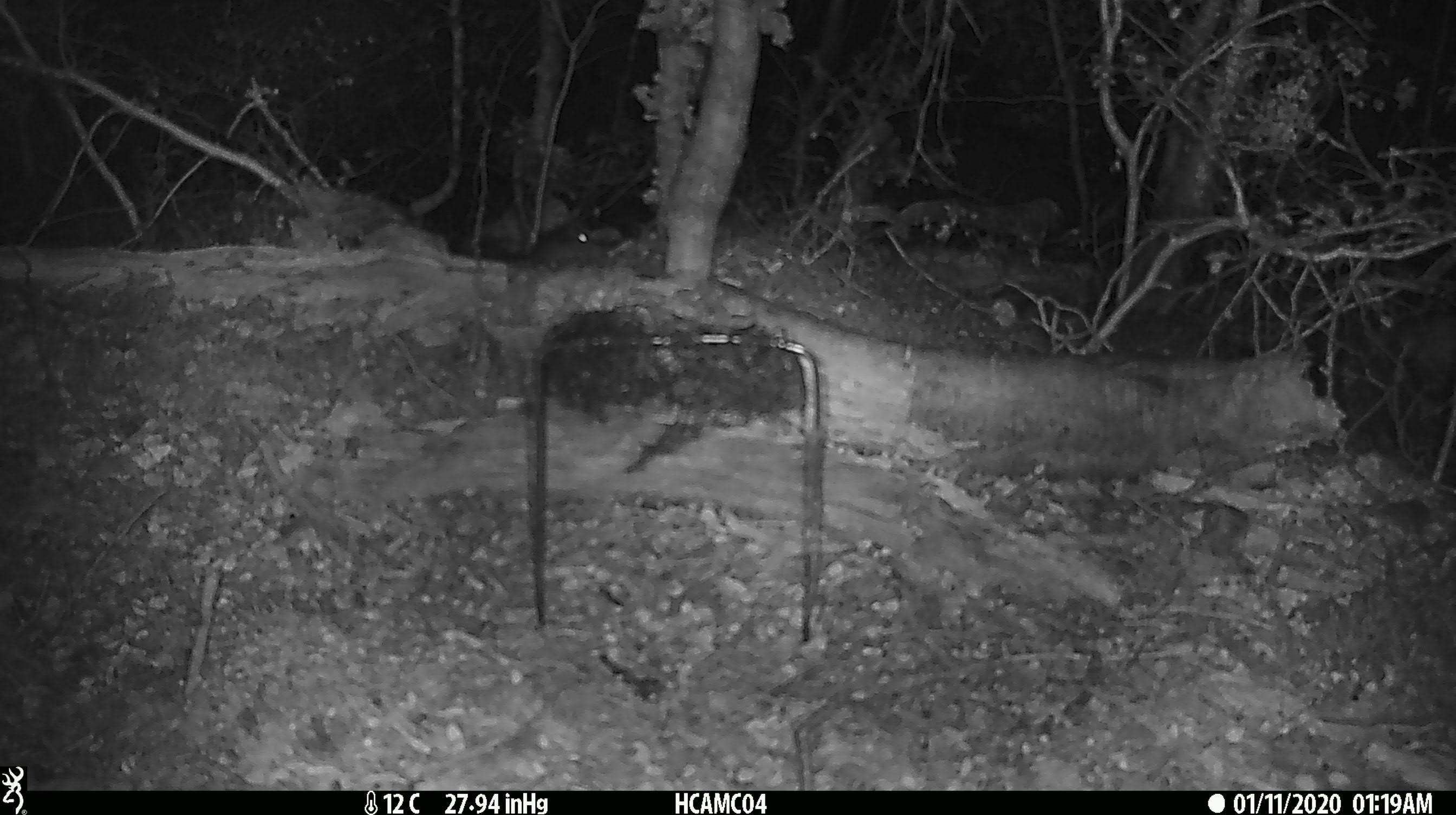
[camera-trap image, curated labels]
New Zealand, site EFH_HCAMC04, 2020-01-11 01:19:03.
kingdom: Animalia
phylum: Chordata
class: Mammalia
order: Rodentia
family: Muridae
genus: Mus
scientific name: Mus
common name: mouse